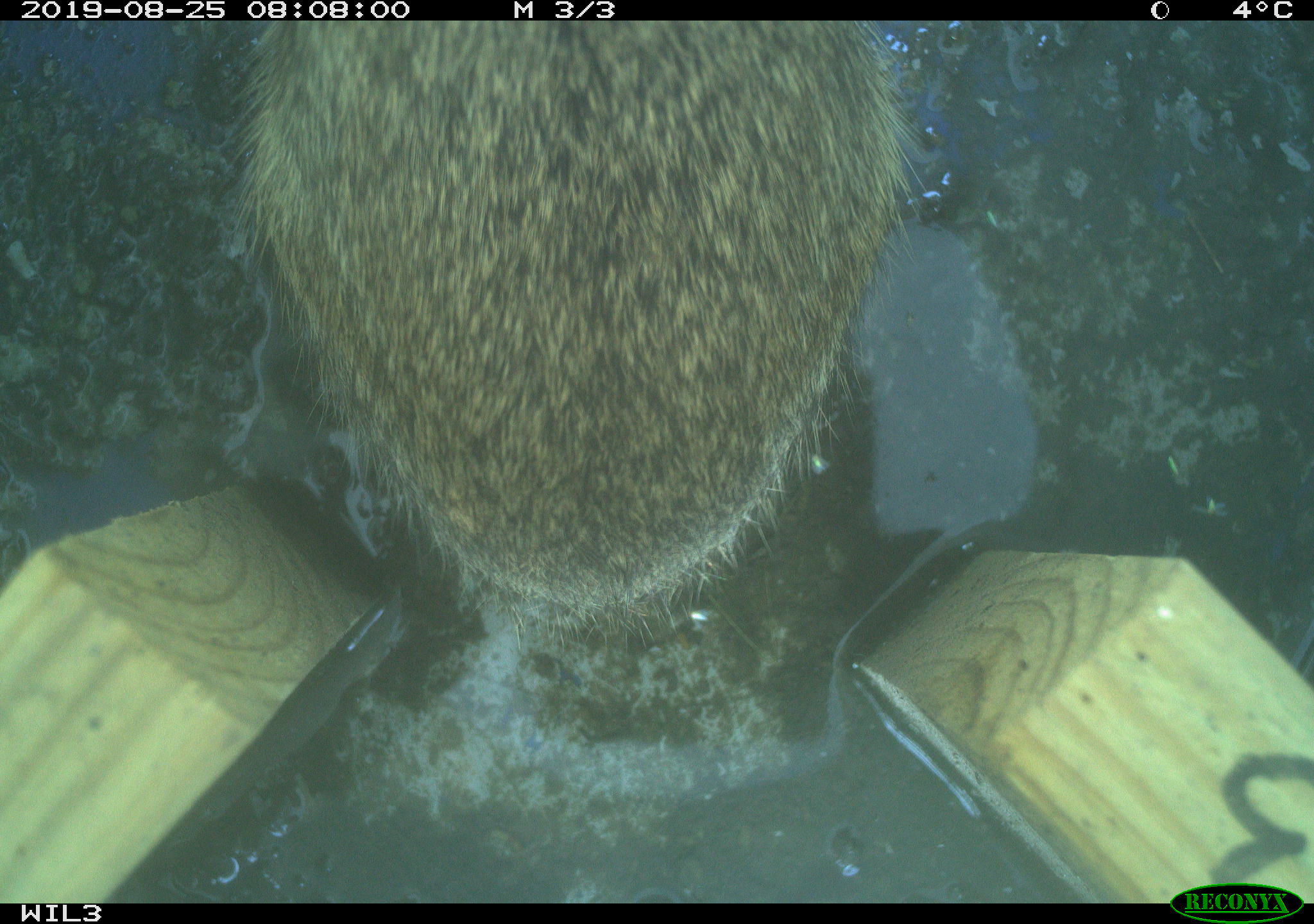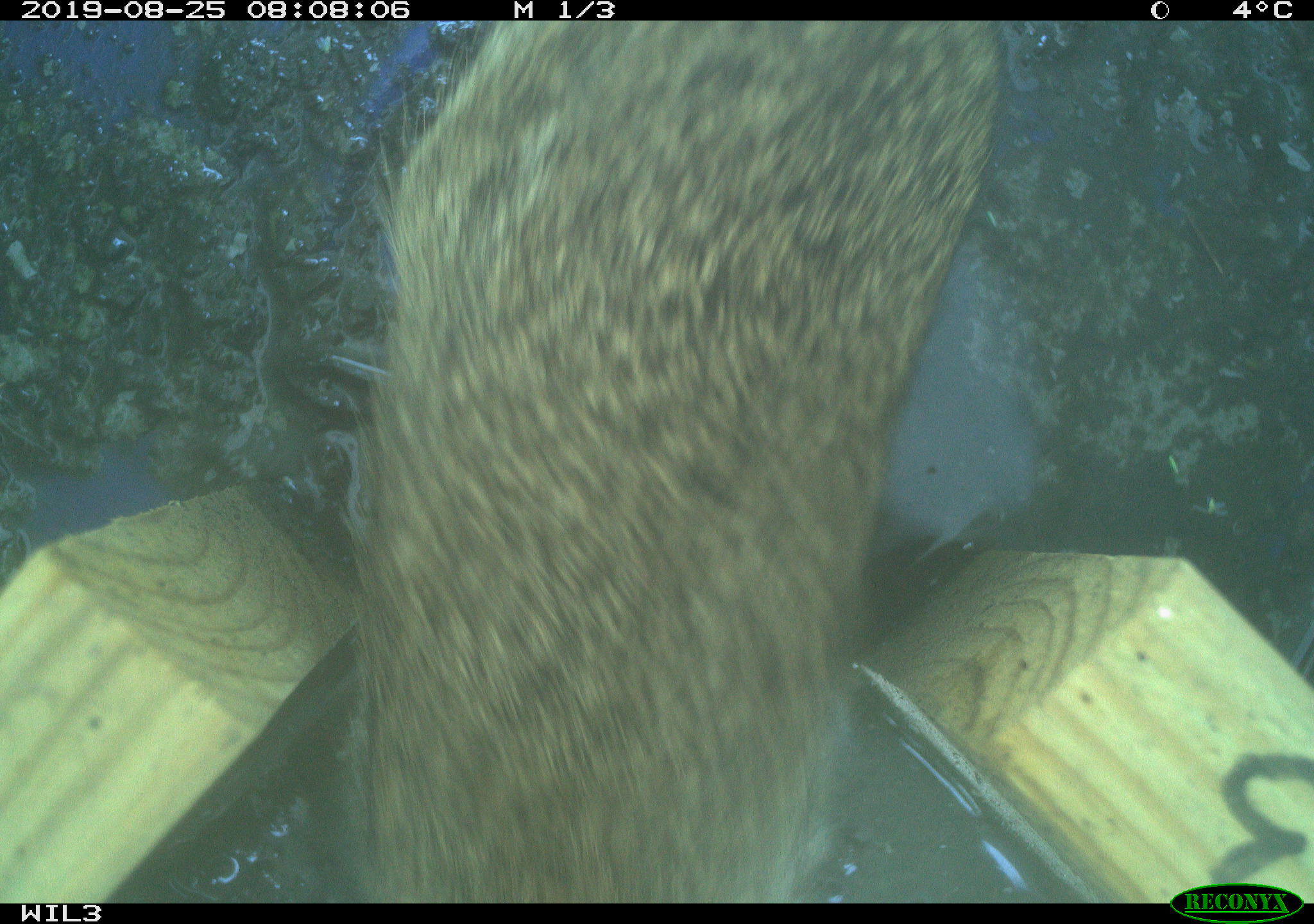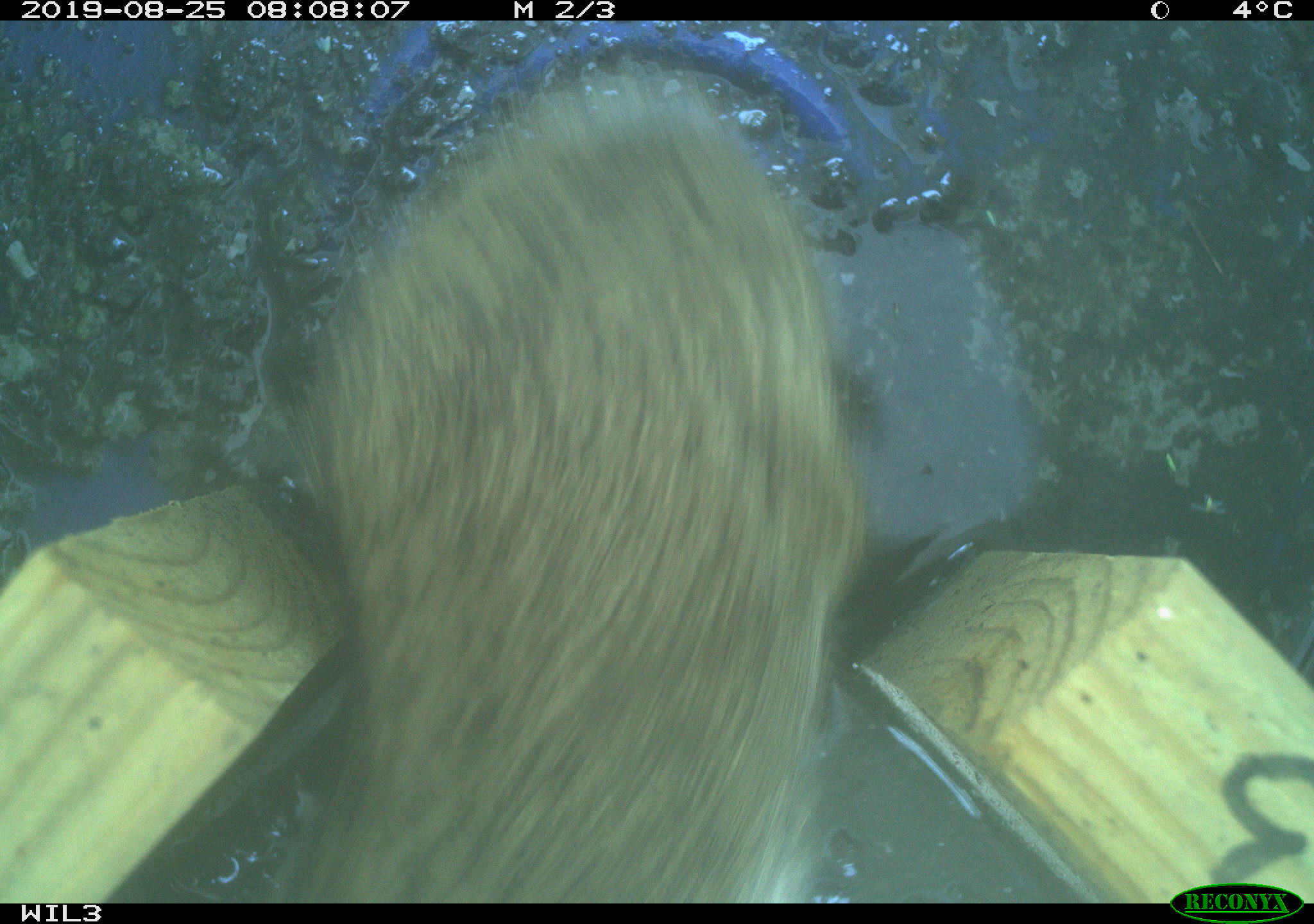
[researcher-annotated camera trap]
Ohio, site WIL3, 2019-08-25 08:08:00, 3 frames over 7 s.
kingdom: Animalia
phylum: Chordata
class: Mammalia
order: Lagomorpha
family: Leporidae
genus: Sylvilagus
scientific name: Sylvilagus floridanus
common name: eastern cottontail